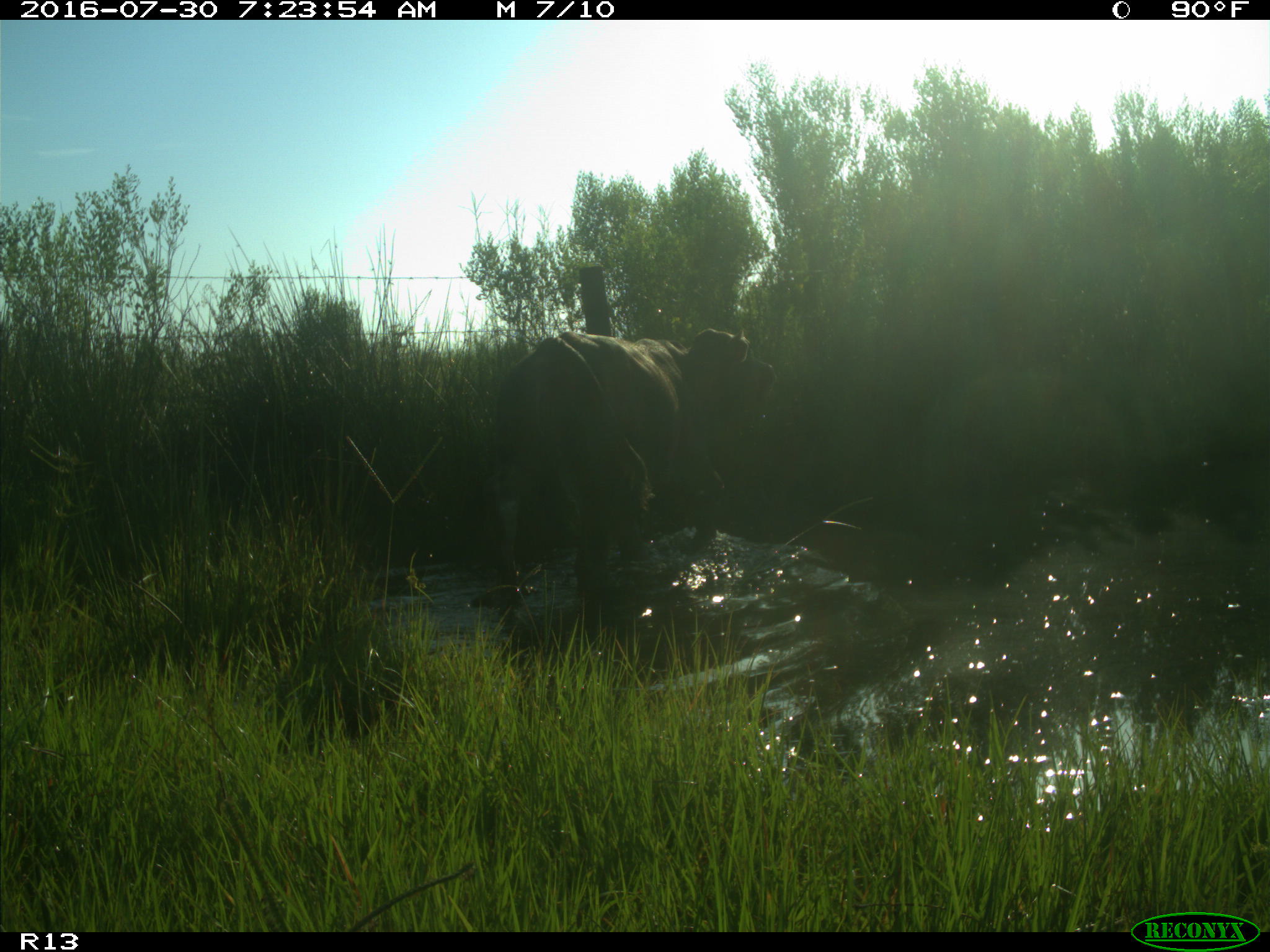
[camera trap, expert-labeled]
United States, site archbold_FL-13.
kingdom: Animalia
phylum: Chordata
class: Mammalia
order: Artiodactyla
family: Bovidae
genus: Bos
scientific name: Bos taurus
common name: domestic cow